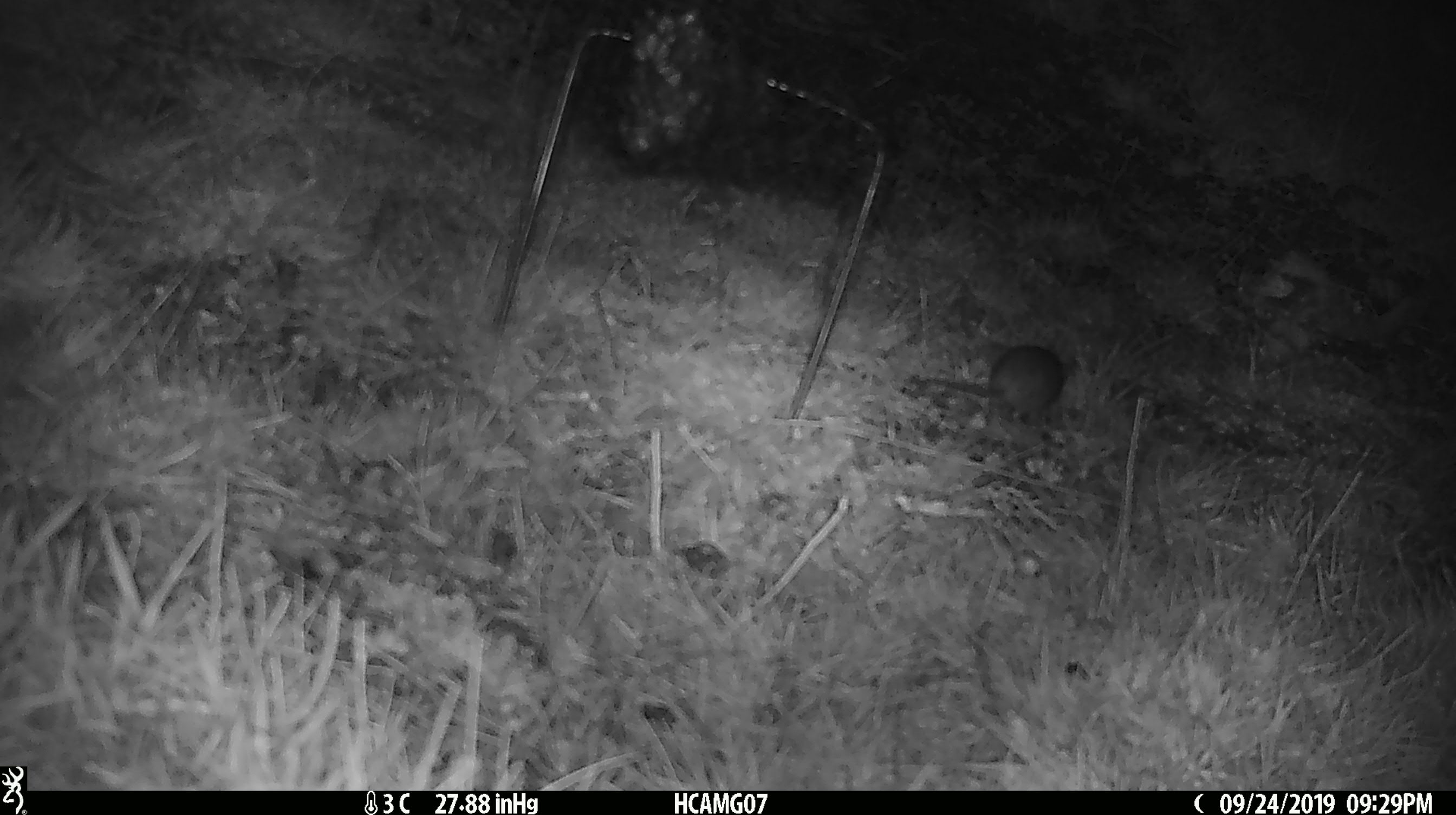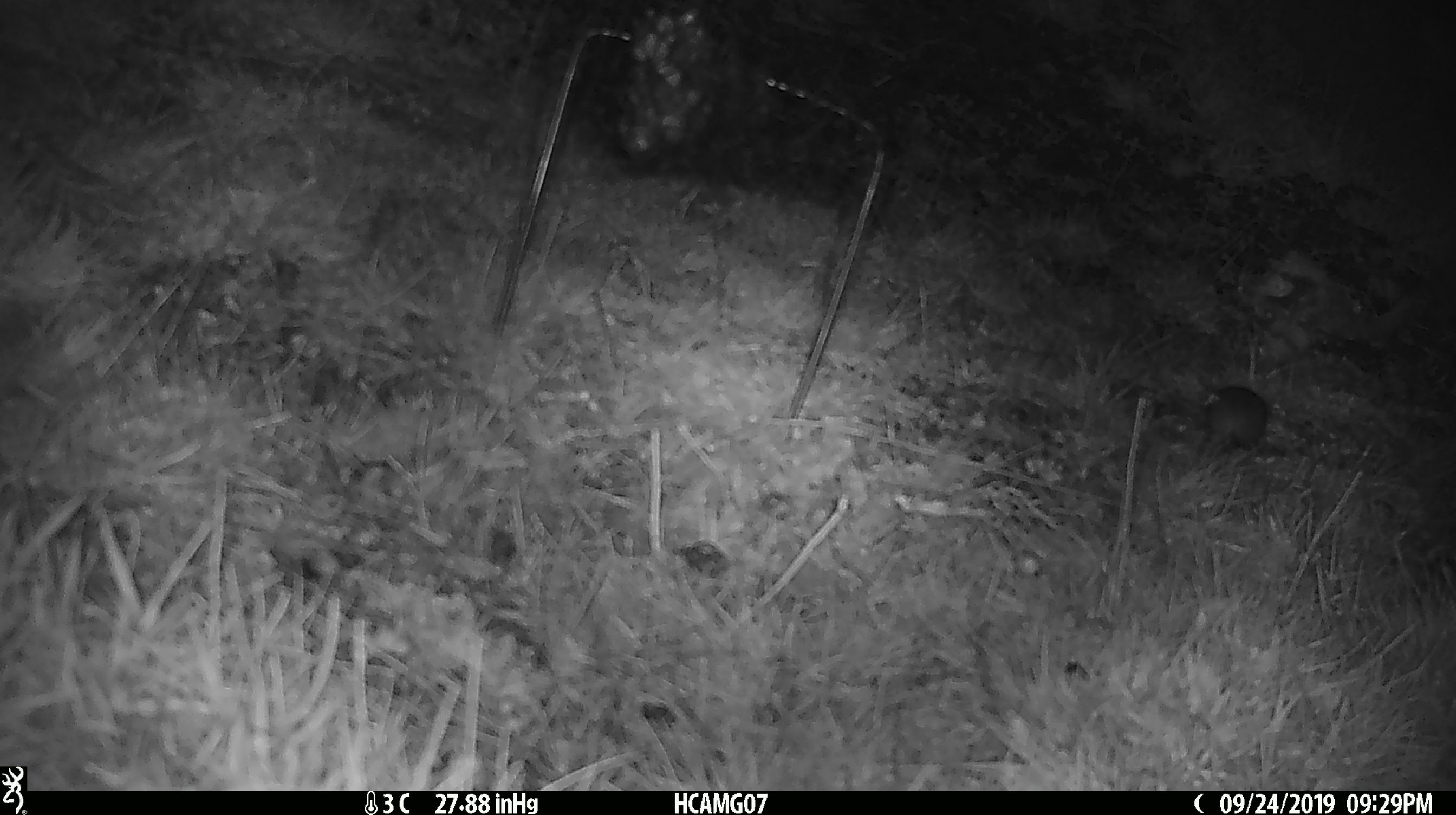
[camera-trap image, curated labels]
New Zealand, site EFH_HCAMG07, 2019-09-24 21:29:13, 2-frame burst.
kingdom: Animalia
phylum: Chordata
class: Mammalia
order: Rodentia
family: Muridae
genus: Mus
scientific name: Mus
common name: mouse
Mouse (Mus).